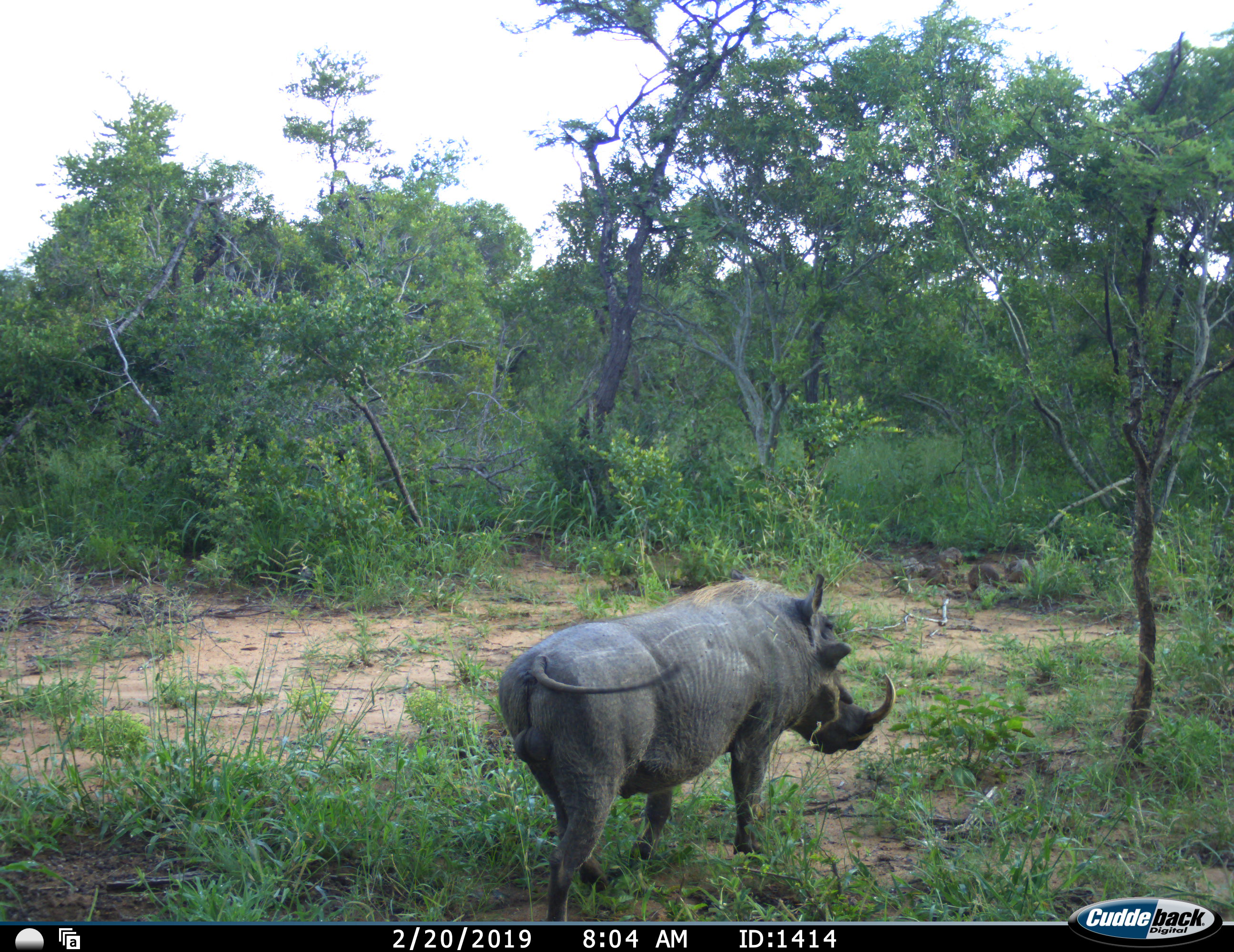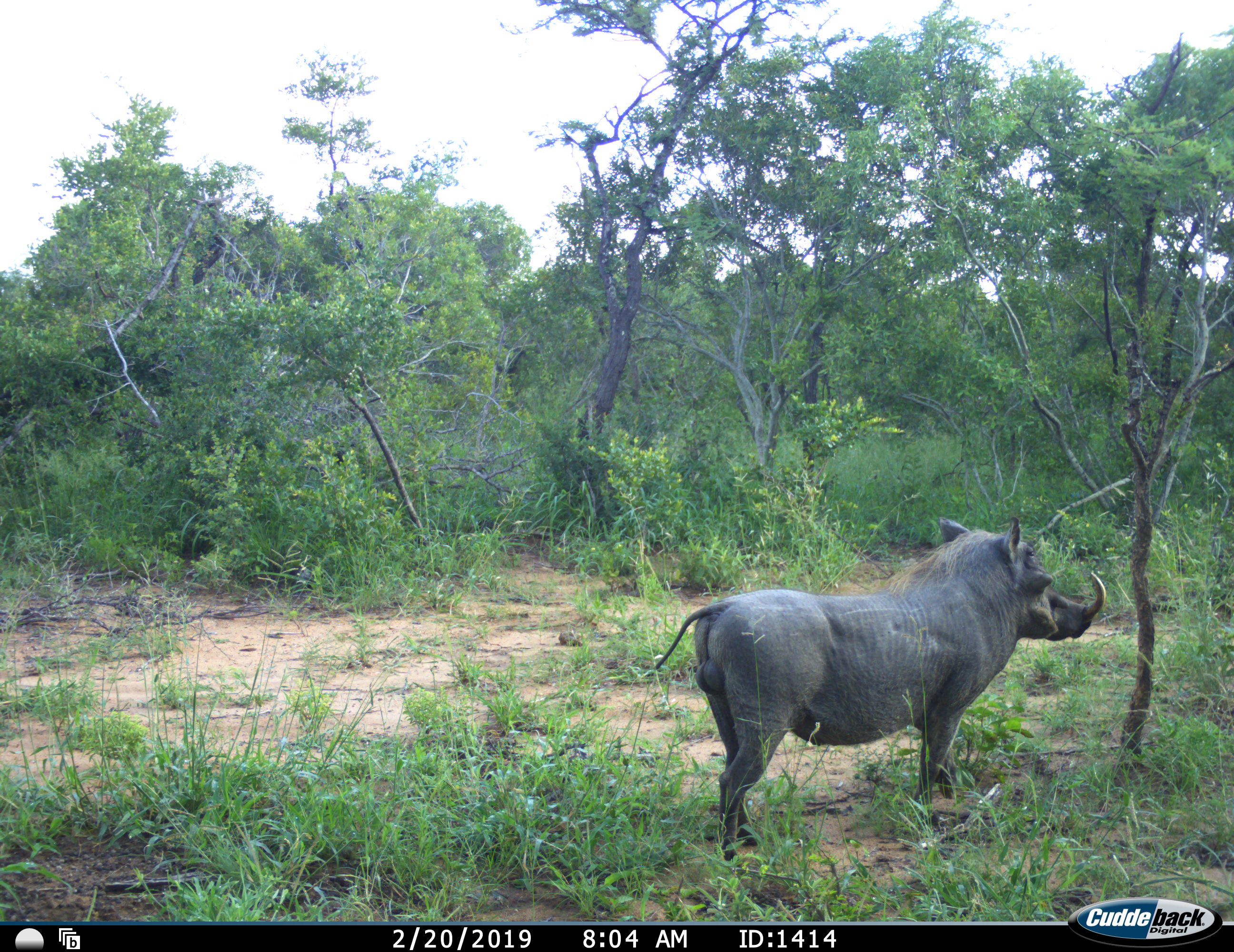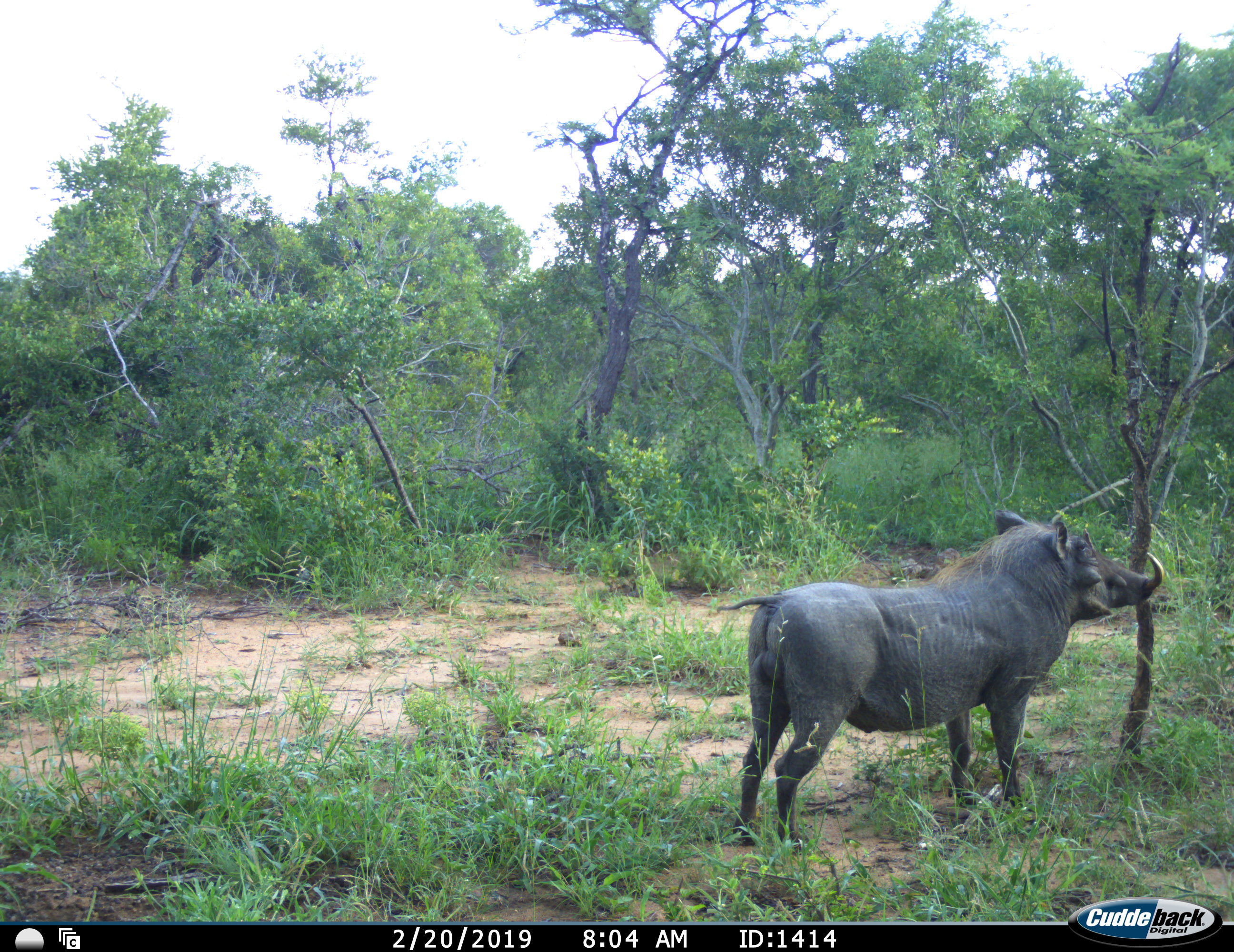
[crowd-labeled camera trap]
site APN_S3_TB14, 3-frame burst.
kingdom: Animalia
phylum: Chordata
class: Mammalia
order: Artiodactyla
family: Suidae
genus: Phacochoerus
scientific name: Phacochoerus africanus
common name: warthog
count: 1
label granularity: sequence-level